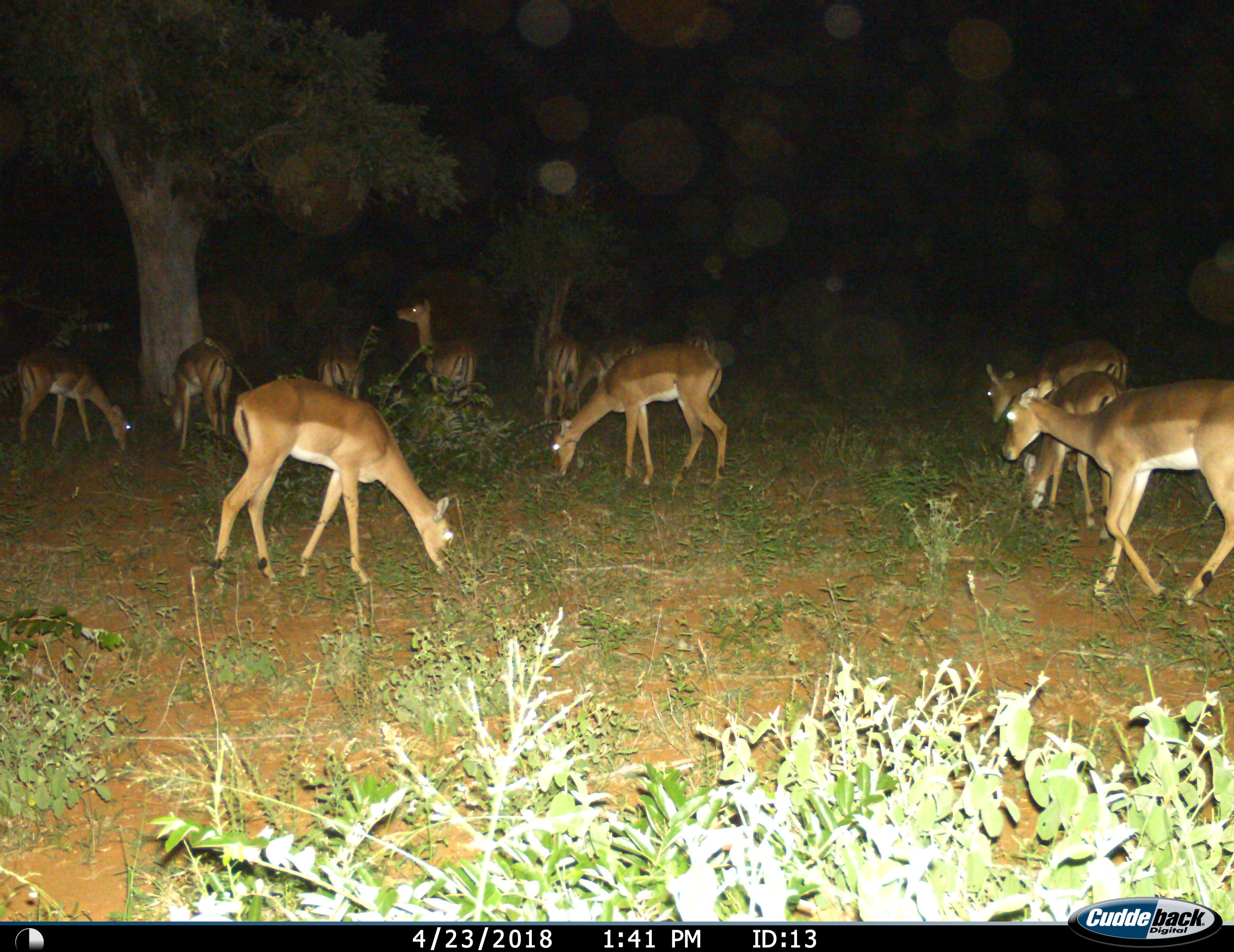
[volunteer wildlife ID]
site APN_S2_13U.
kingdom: Animalia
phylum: Chordata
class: Mammalia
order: Artiodactyla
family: Bovidae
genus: Aepyceros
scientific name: Aepyceros melampus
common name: impala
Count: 11-50.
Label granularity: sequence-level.